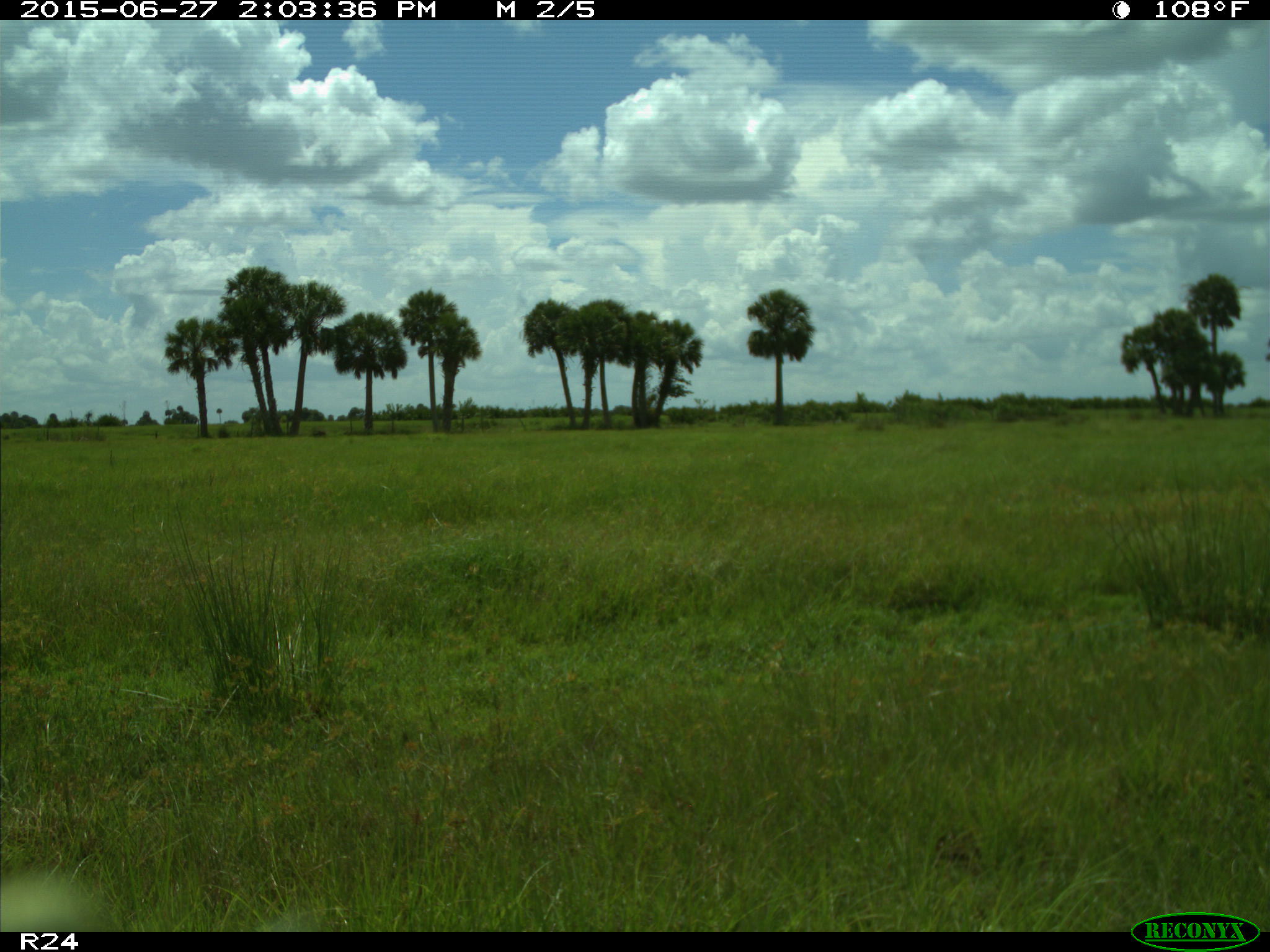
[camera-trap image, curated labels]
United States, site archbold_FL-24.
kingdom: Animalia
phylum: Chordata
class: Mammalia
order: Artiodactyla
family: Bovidae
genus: Bos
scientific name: Bos taurus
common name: domestic cow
Bos taurus (domestic cow).